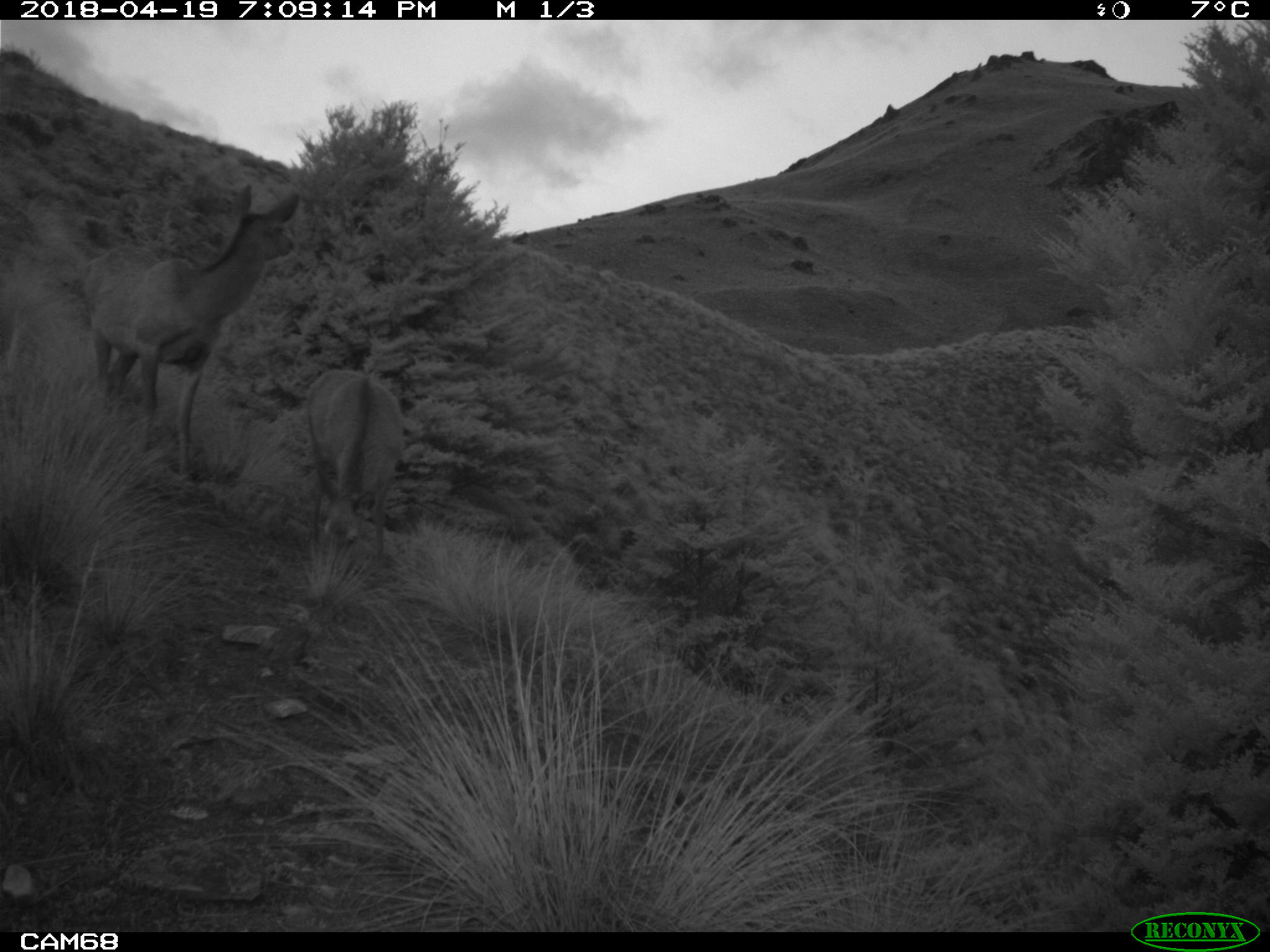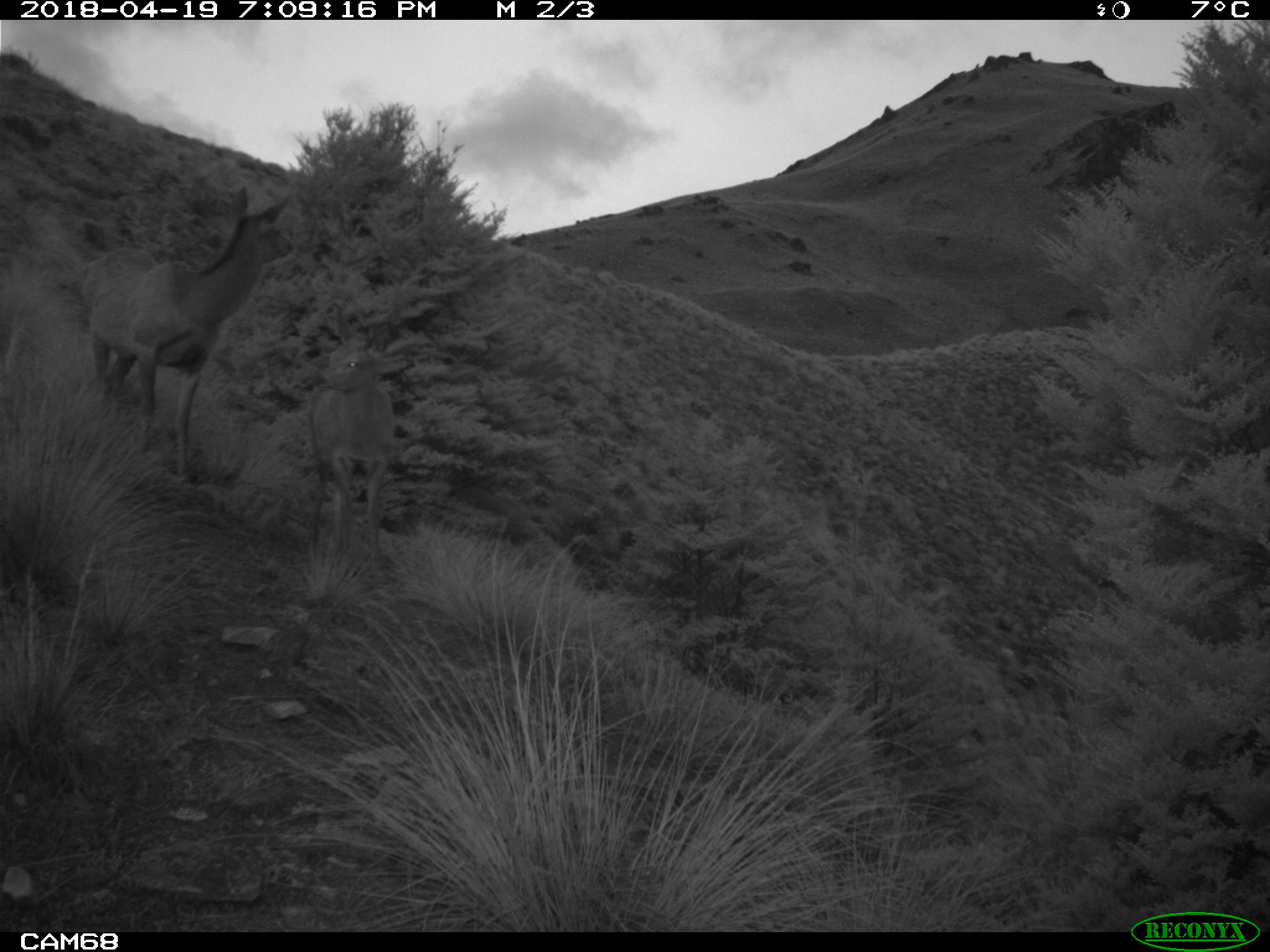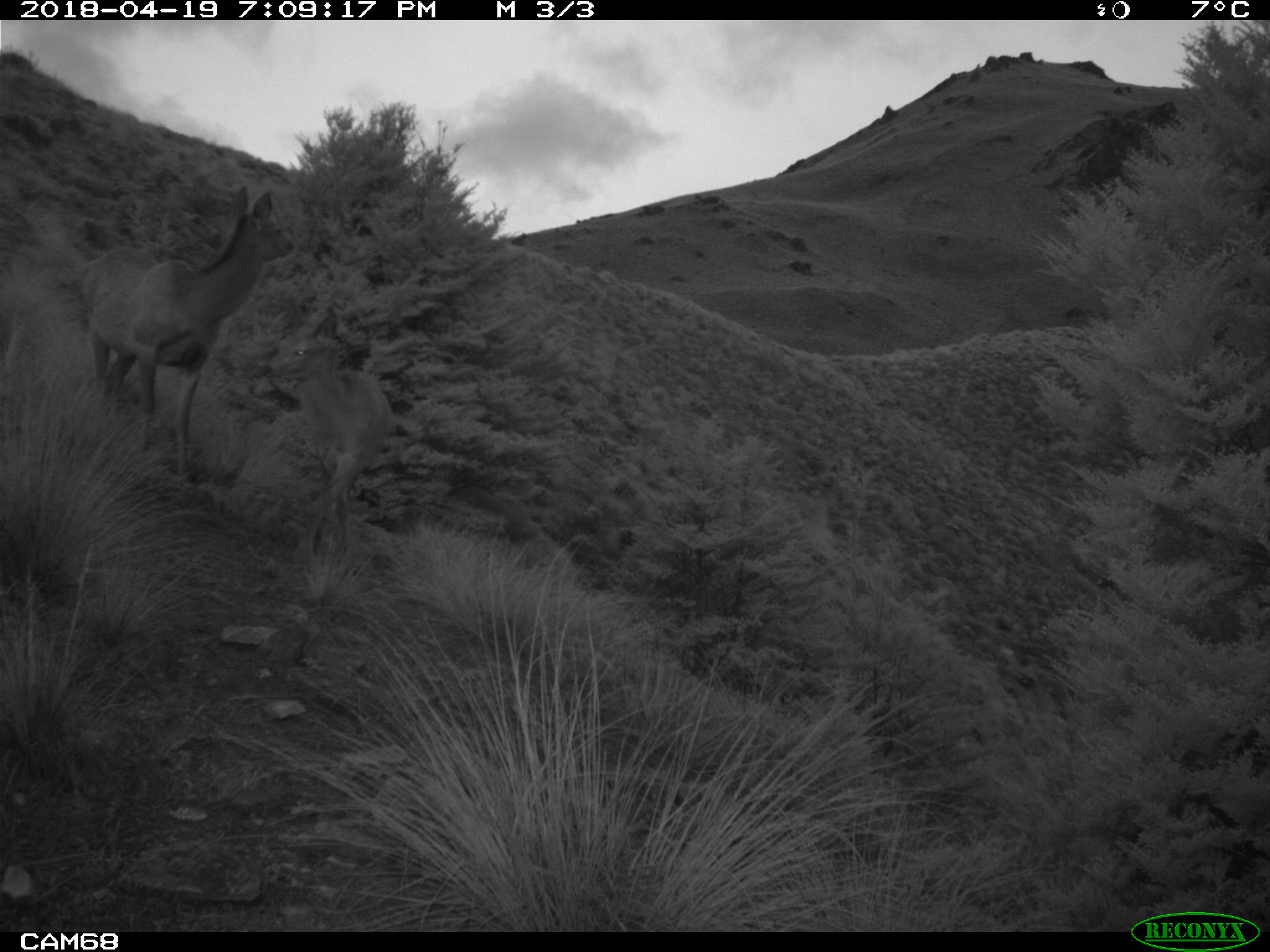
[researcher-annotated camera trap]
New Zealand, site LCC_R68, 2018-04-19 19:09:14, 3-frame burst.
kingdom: Animalia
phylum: Chordata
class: Mammalia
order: Artiodactyla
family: Cervidae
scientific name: Cervidae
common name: deer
Deer (Cervidae).